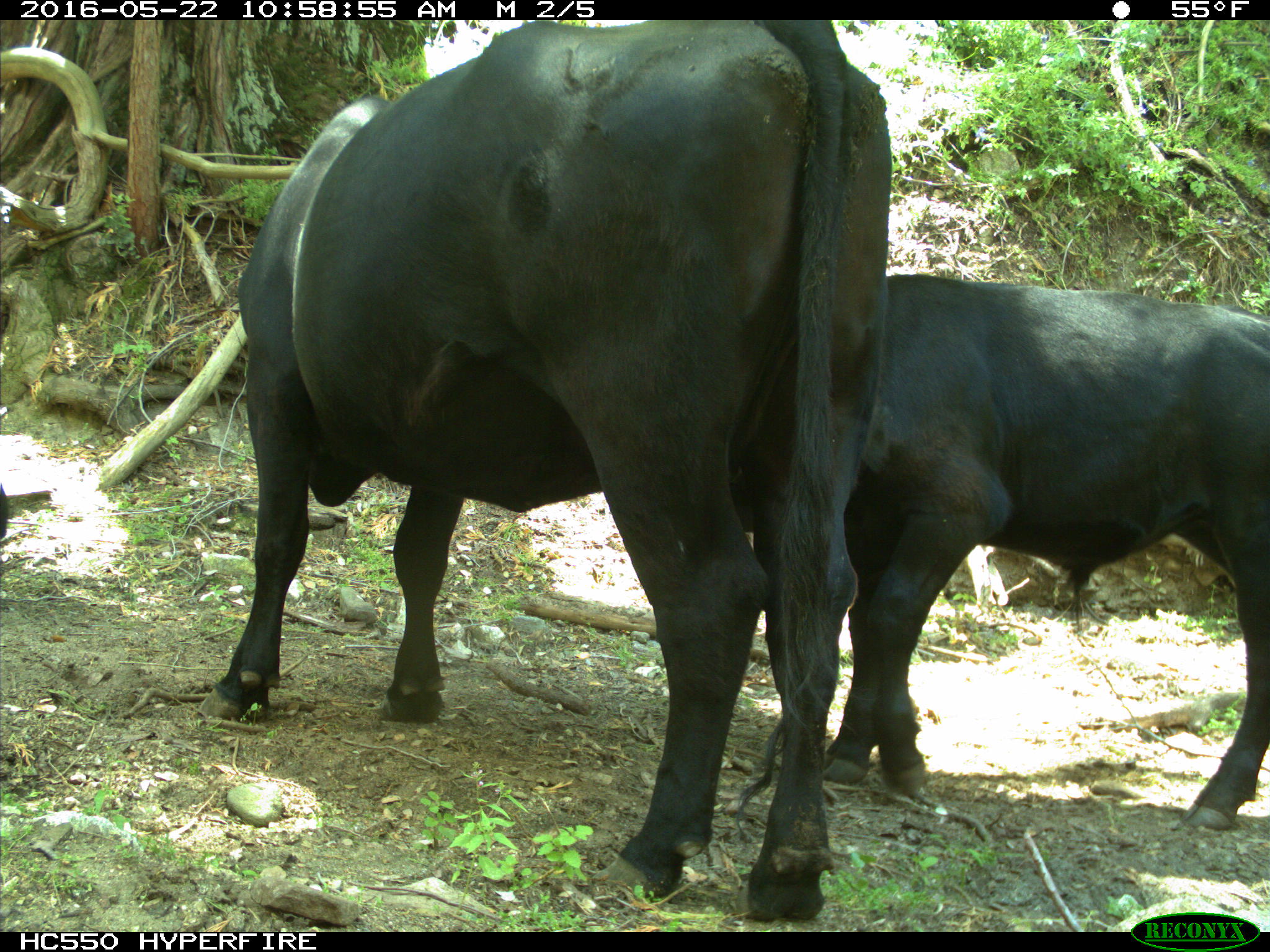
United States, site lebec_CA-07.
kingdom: Animalia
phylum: Chordata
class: Mammalia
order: Artiodactyla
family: Bovidae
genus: Bos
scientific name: Bos taurus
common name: domestic cow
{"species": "Bos taurus (domestic cow)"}